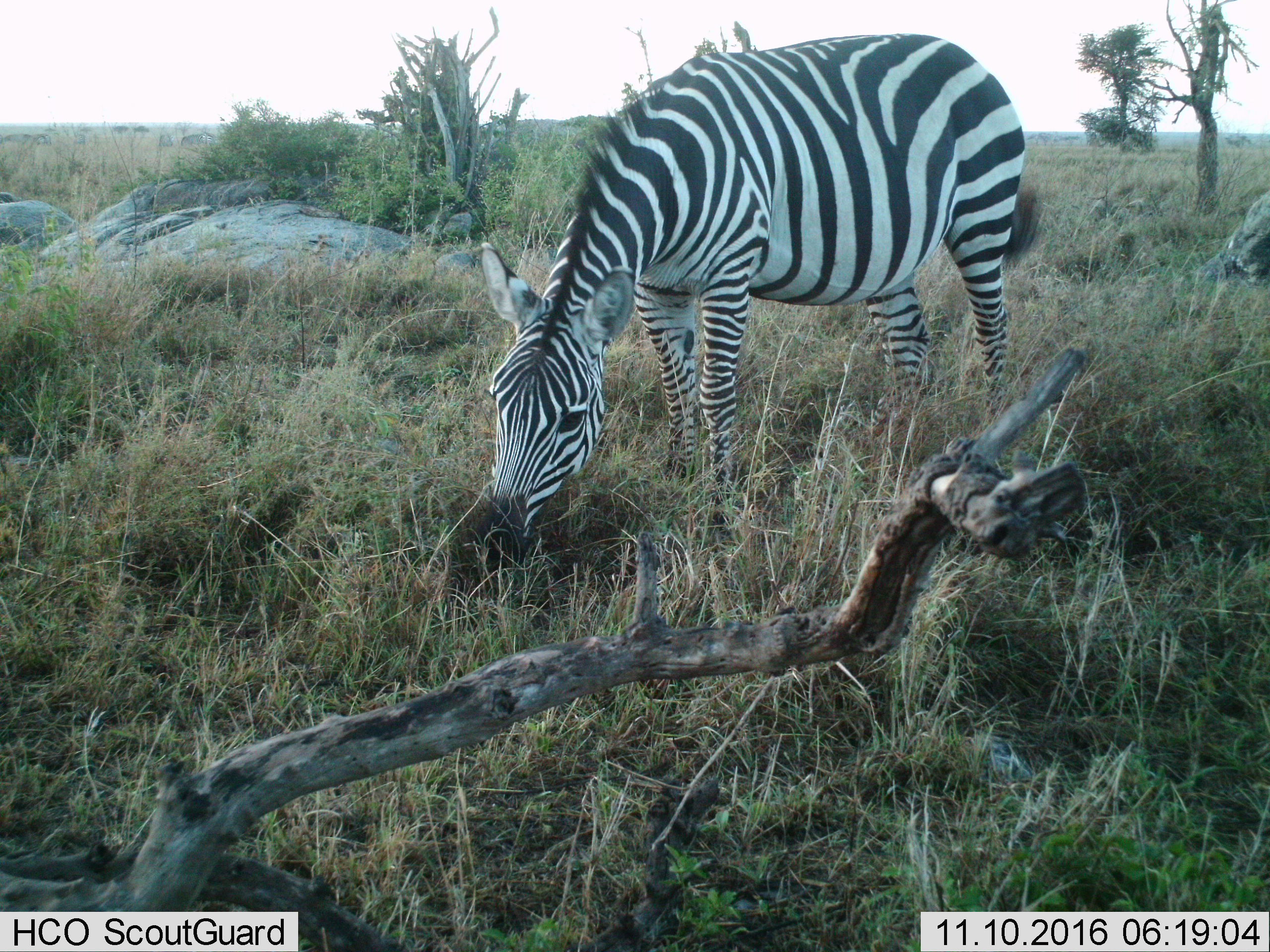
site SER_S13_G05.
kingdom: Animalia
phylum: Chordata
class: Mammalia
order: Perissodactyla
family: Equidae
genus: Equus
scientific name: Equus quagga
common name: plains zebra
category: zebraplains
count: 1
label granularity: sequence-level